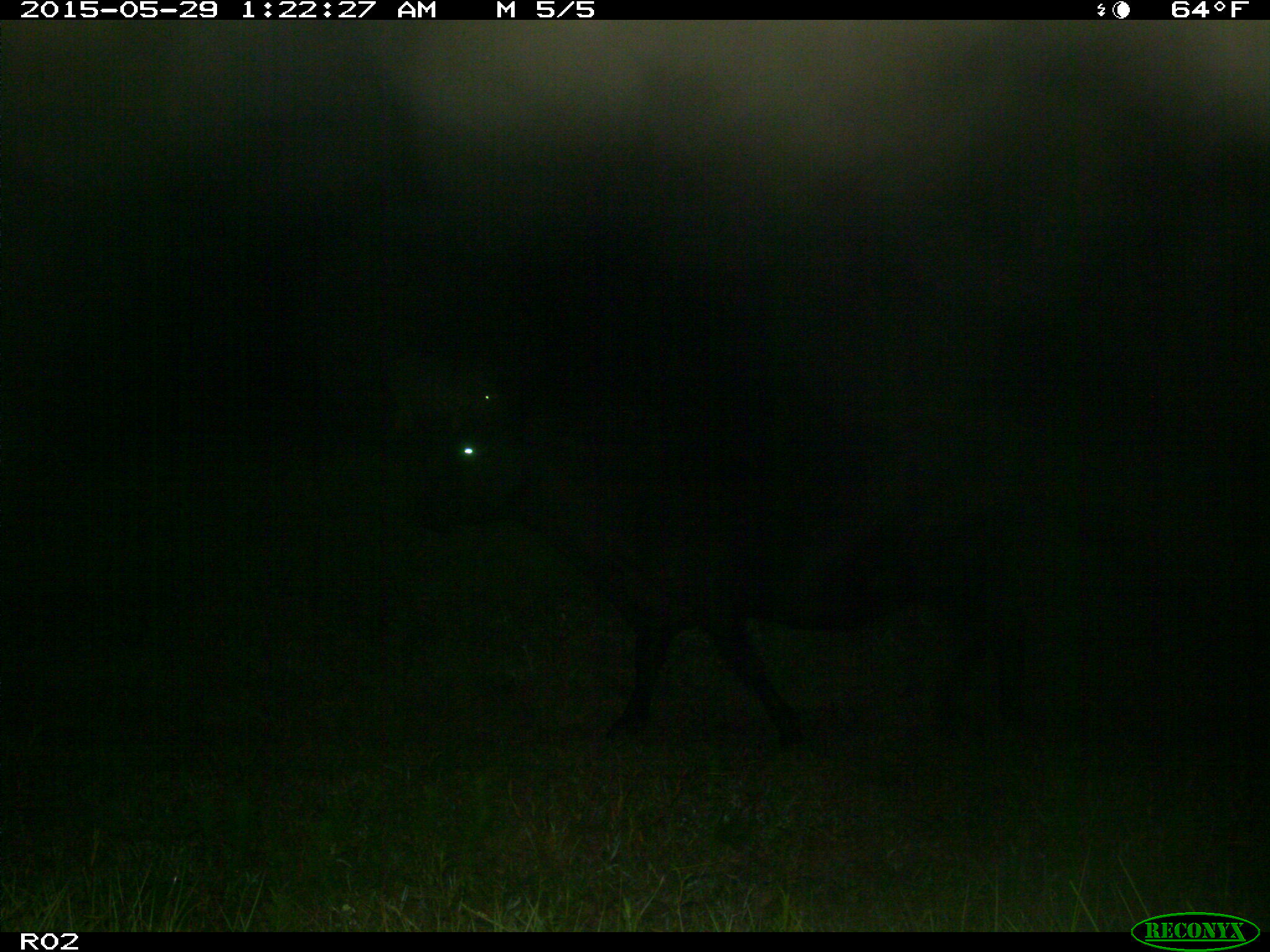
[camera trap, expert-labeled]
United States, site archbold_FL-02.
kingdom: Animalia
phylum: Chordata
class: Mammalia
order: Artiodactyla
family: Bovidae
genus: Bos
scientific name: Bos taurus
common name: domestic cow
Bos taurus (domestic cow).